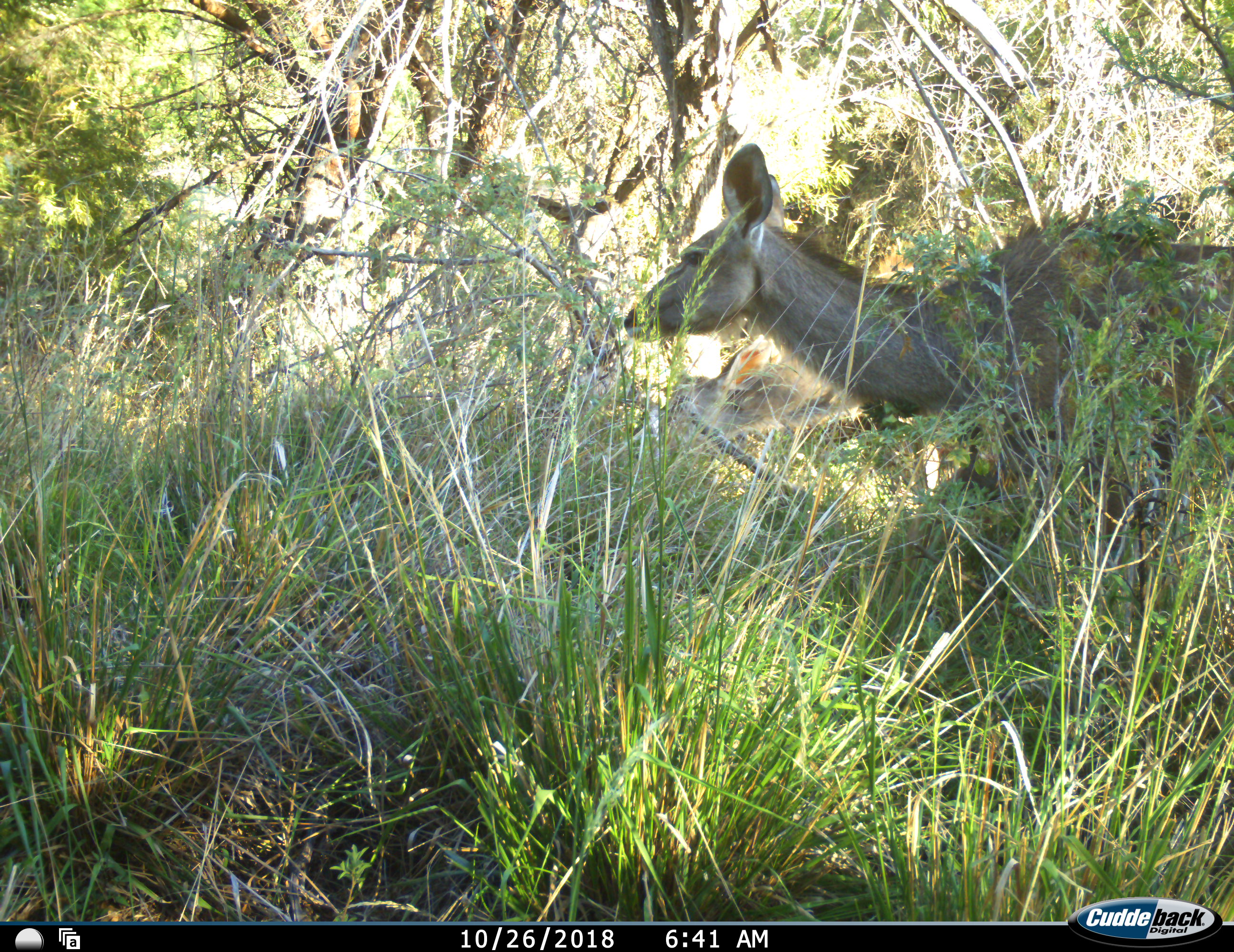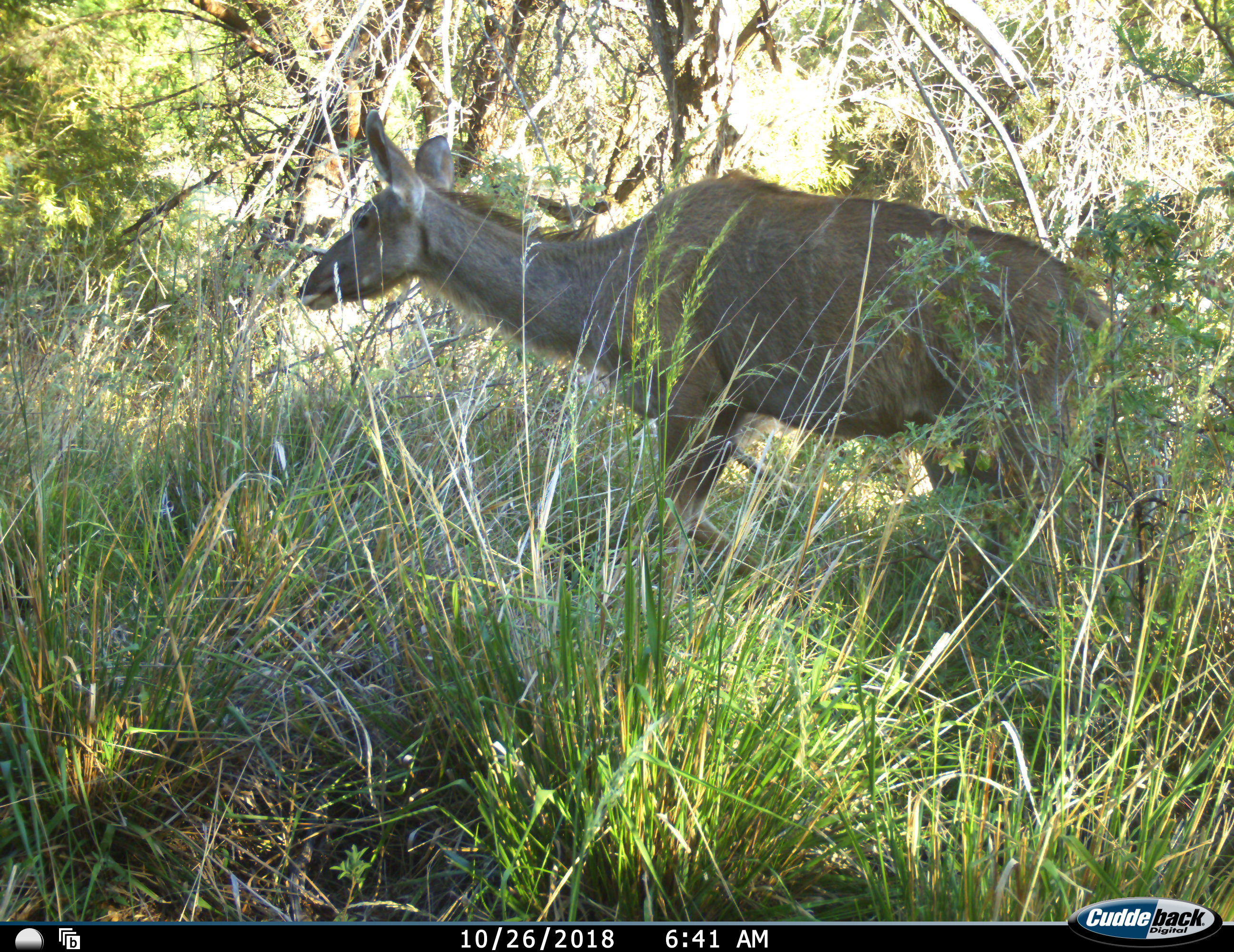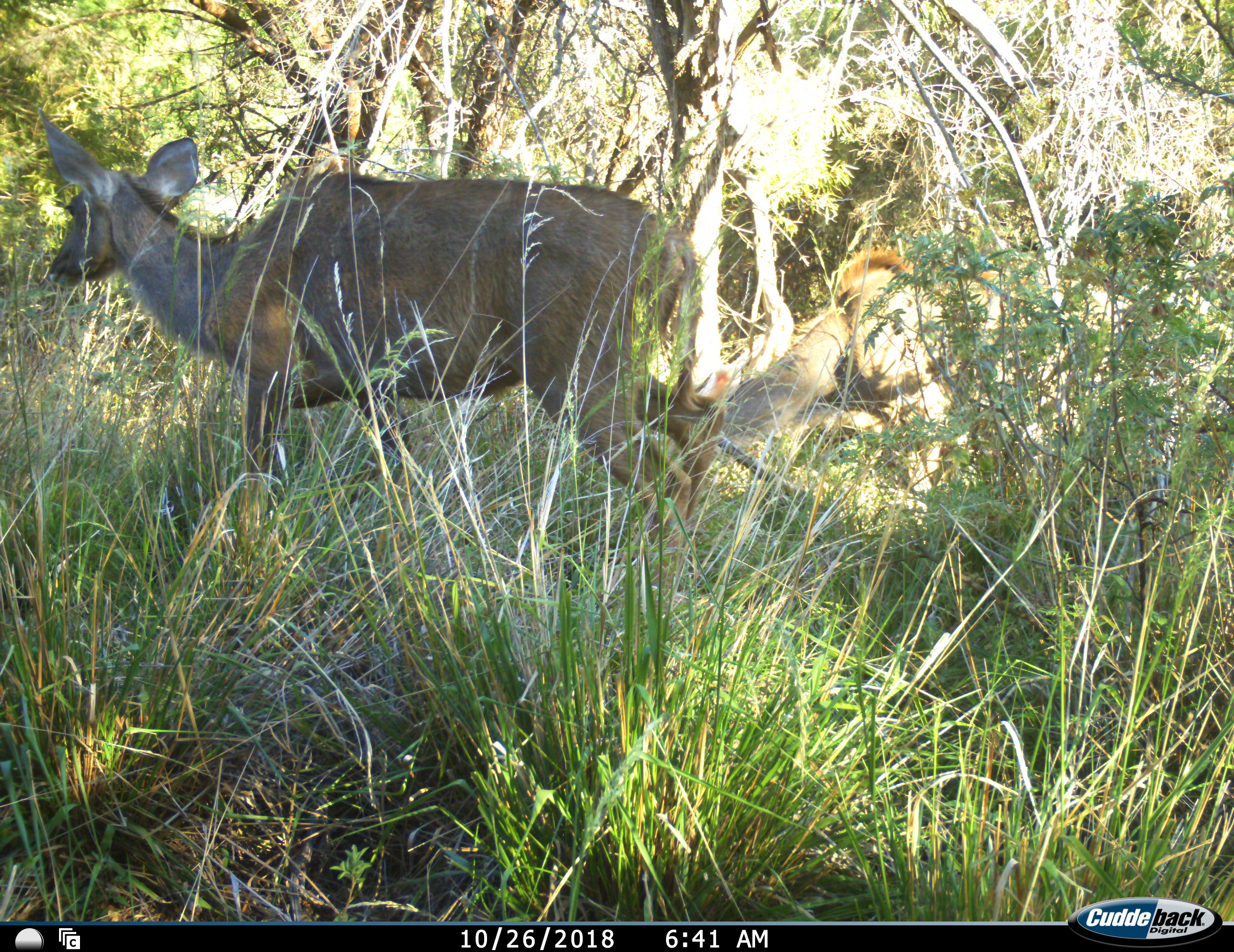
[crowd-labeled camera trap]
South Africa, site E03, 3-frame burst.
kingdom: Animalia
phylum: Chordata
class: Mammalia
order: Artiodactyla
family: Bovidae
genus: Tragelaphus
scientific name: Tragelaphus strepsiceros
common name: greater kudu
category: kudu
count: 2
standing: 25%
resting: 12%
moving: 100%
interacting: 0%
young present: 0%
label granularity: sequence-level